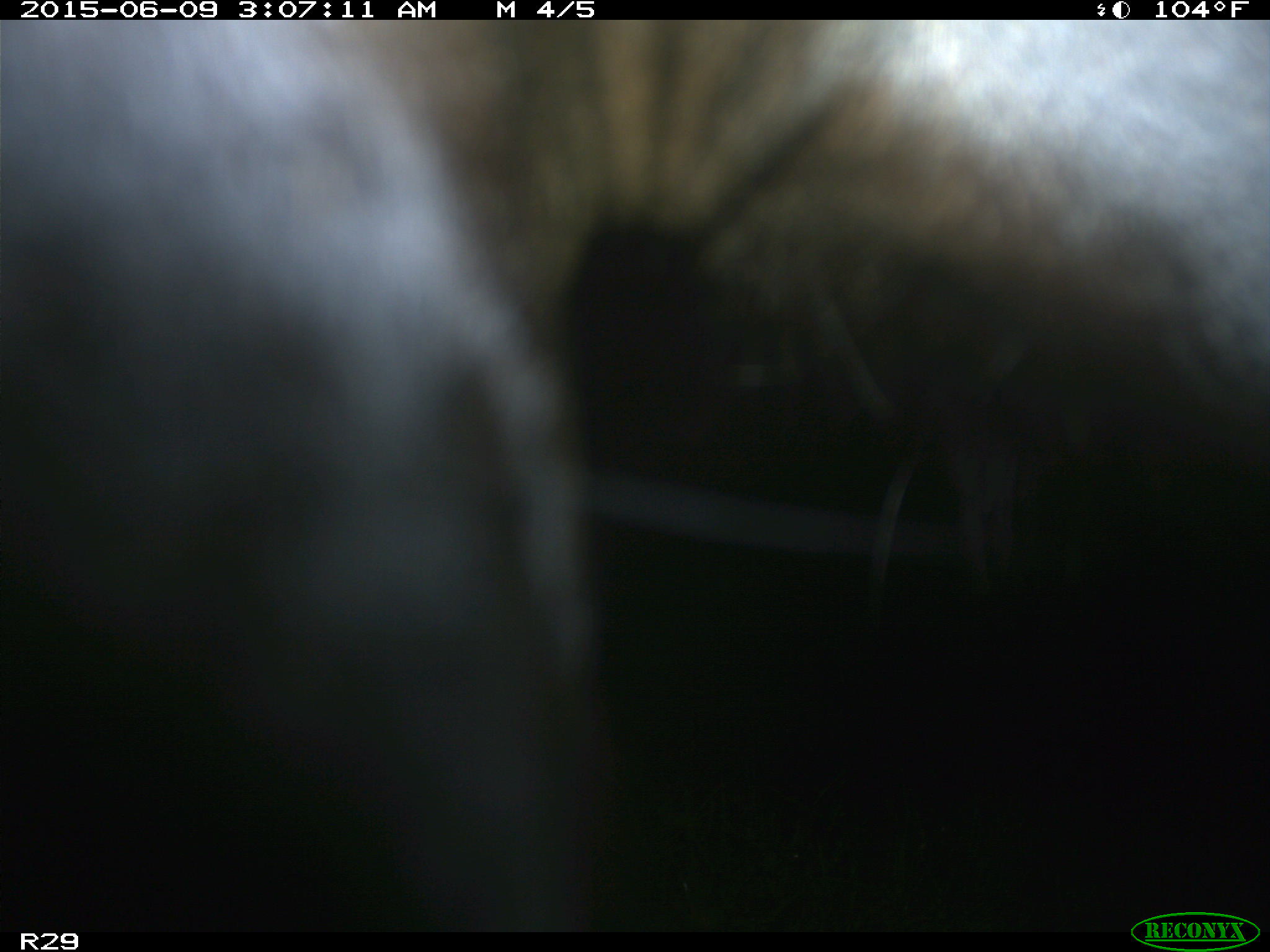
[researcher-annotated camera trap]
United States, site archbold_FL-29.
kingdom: Animalia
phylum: Chordata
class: Mammalia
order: Artiodactyla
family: Bovidae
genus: Bos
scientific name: Bos taurus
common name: domestic cow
Bos taurus (domestic cow).